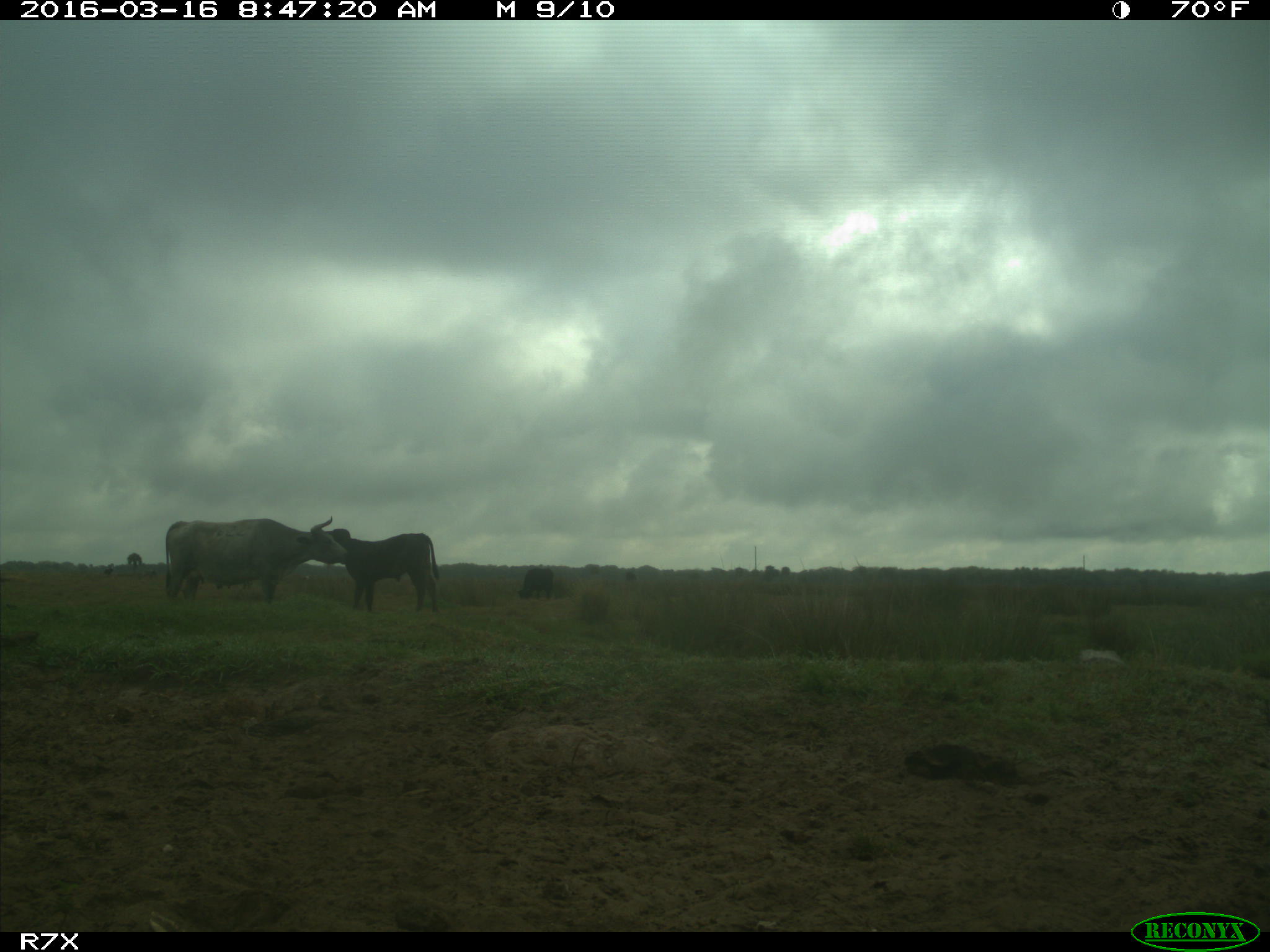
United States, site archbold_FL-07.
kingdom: Animalia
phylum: Chordata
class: Mammalia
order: Artiodactyla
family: Bovidae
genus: Bos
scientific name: Bos taurus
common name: domestic cow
Bos taurus (domestic cow).